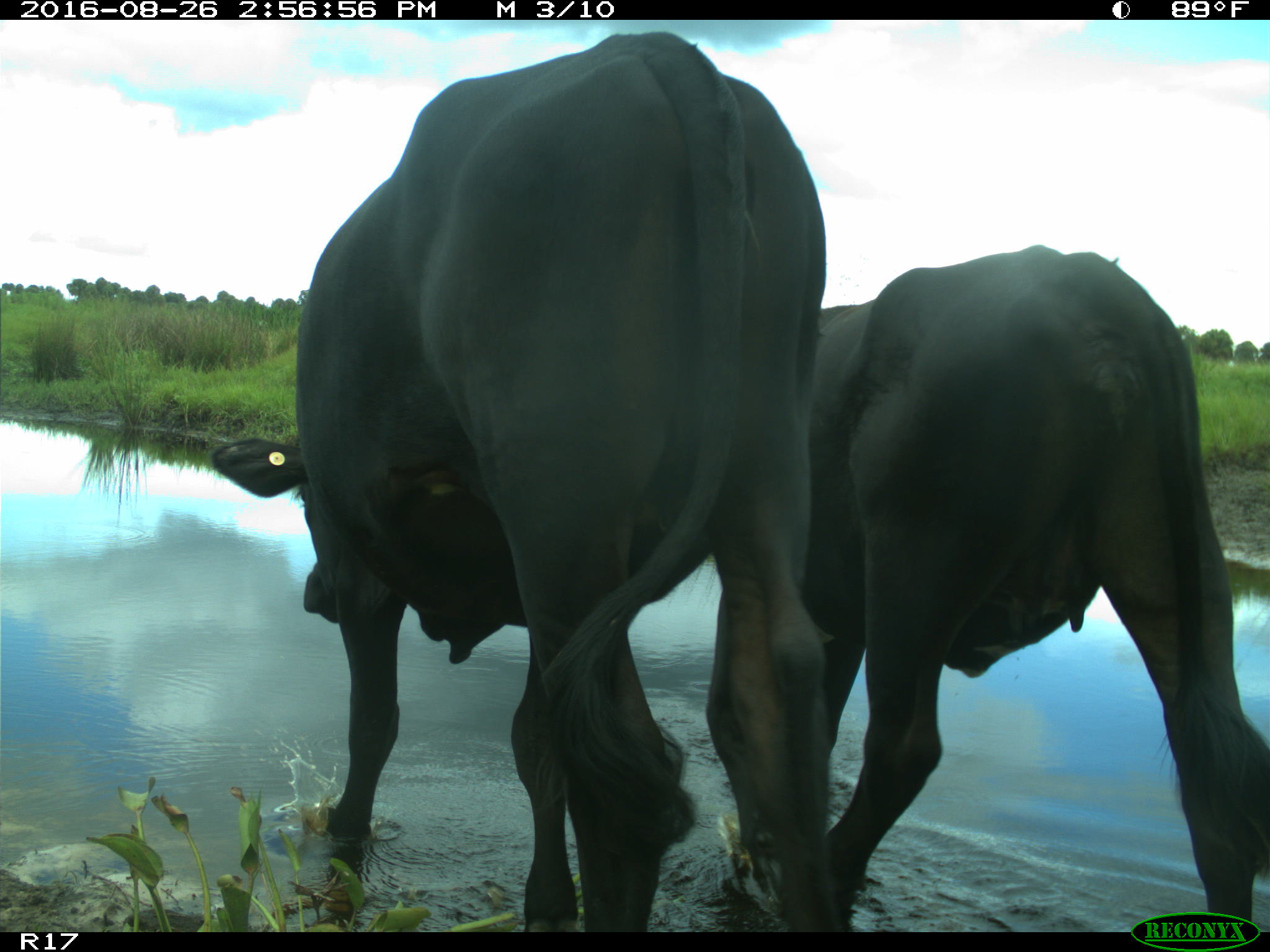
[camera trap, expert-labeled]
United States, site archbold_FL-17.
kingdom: Animalia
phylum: Chordata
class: Mammalia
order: Artiodactyla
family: Bovidae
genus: Bos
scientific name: Bos taurus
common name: domestic cow